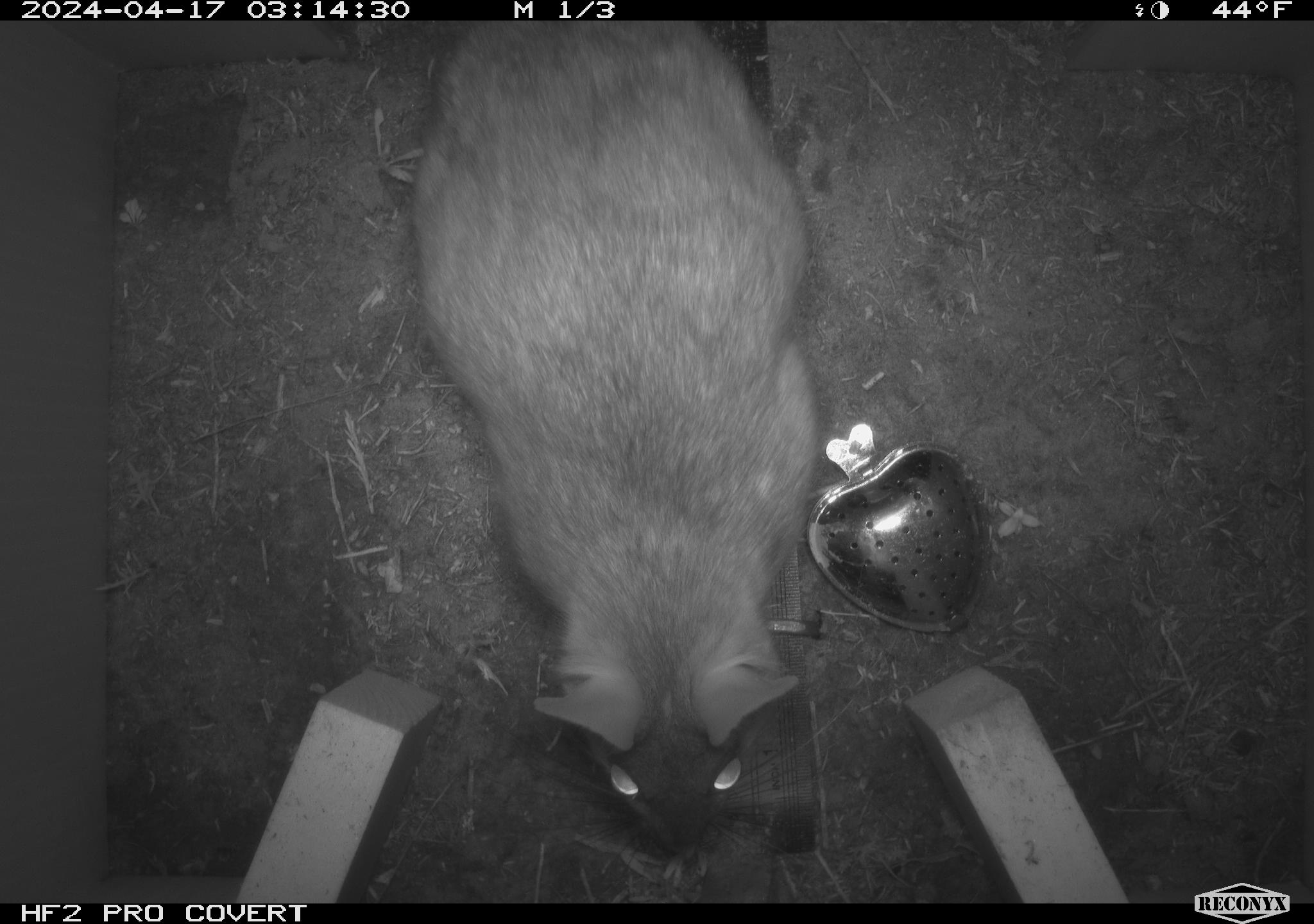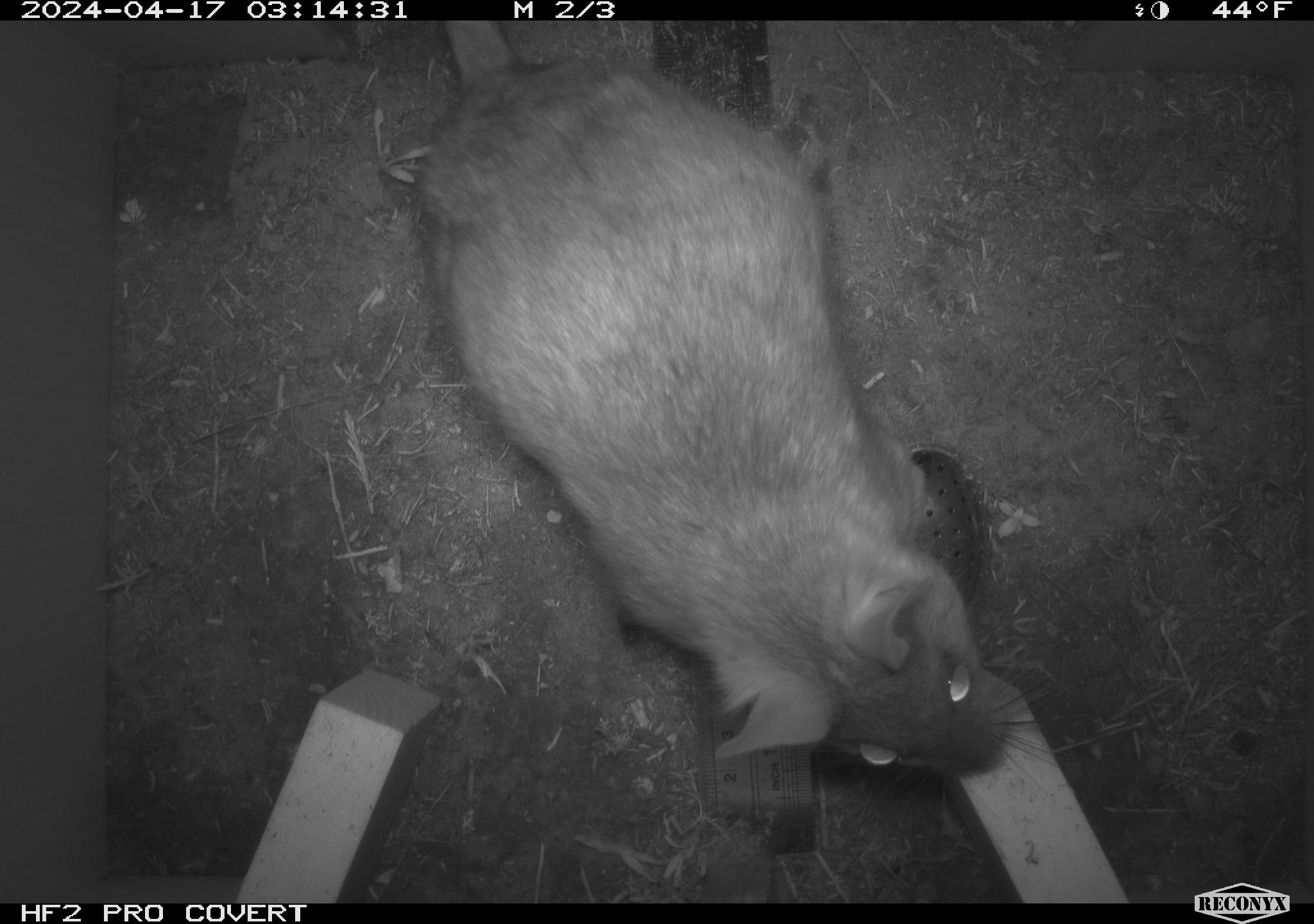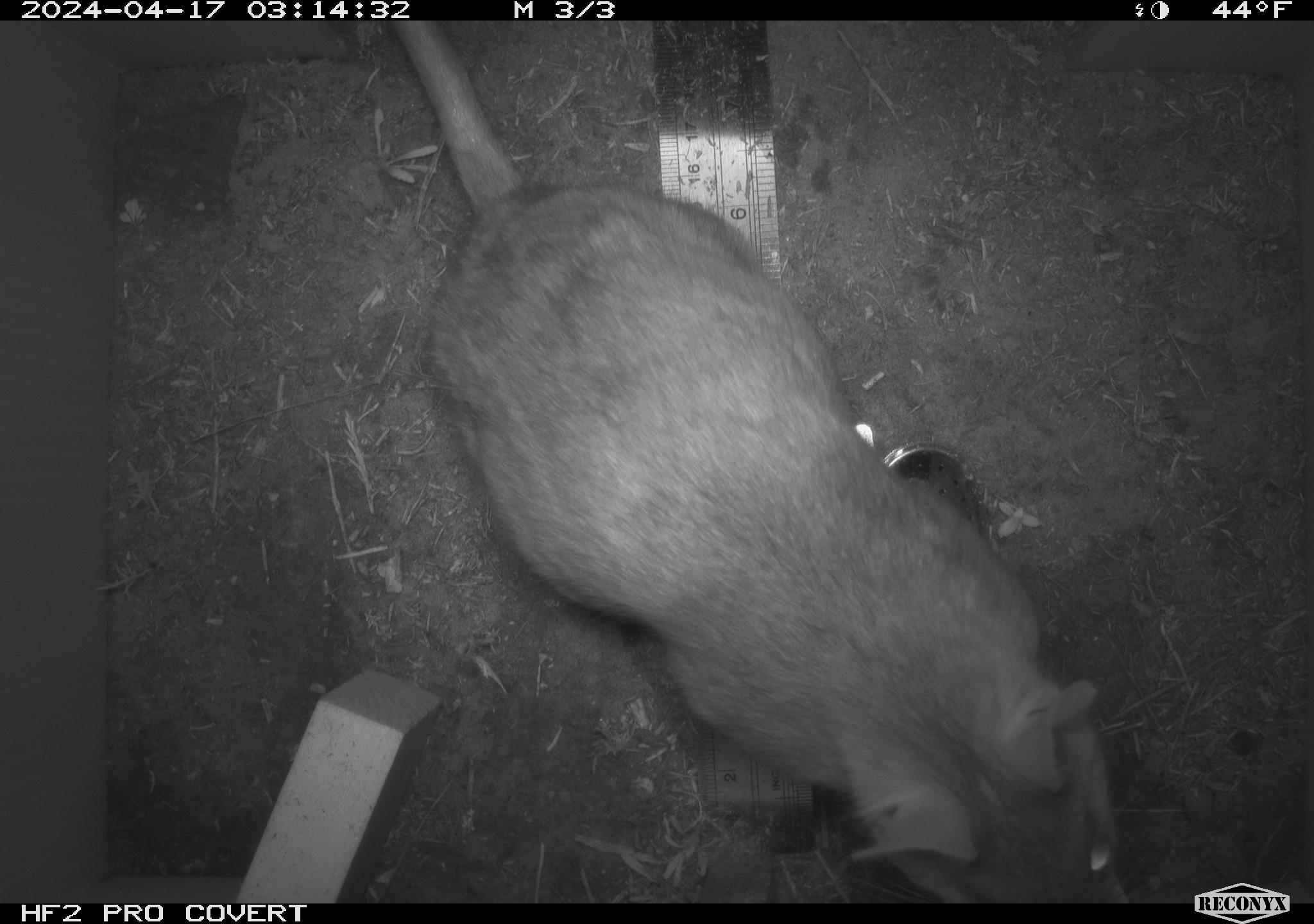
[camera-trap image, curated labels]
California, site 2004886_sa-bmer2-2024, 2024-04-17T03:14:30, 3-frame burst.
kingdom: Animalia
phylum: Chordata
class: Mammalia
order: Rodentia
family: Muridae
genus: Rattus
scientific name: Rattus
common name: rat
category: rattus species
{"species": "rattus species (rat) (Rattus)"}